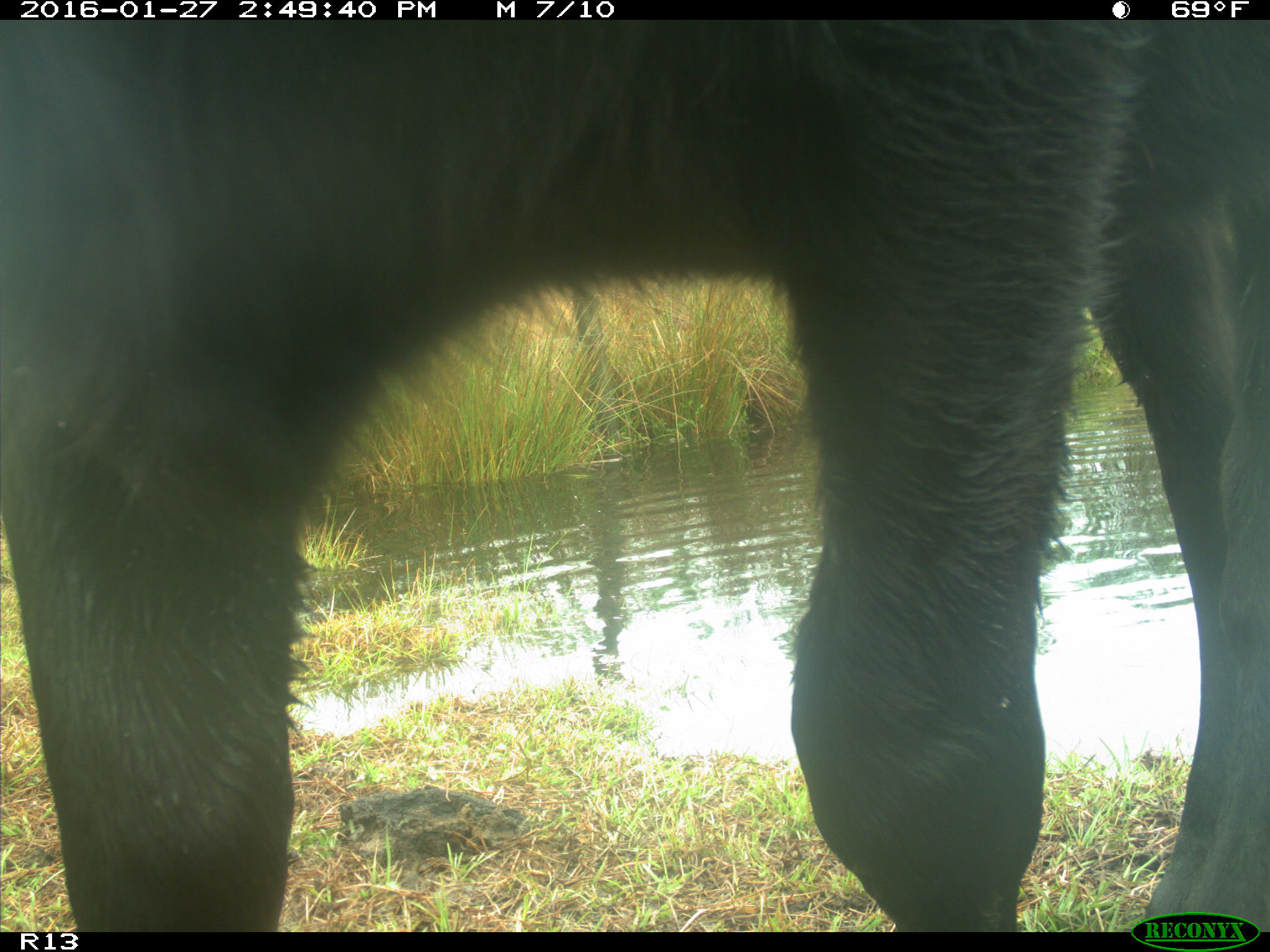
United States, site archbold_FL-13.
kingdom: Animalia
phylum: Chordata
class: Mammalia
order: Artiodactyla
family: Bovidae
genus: Bos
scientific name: Bos taurus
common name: domestic cow